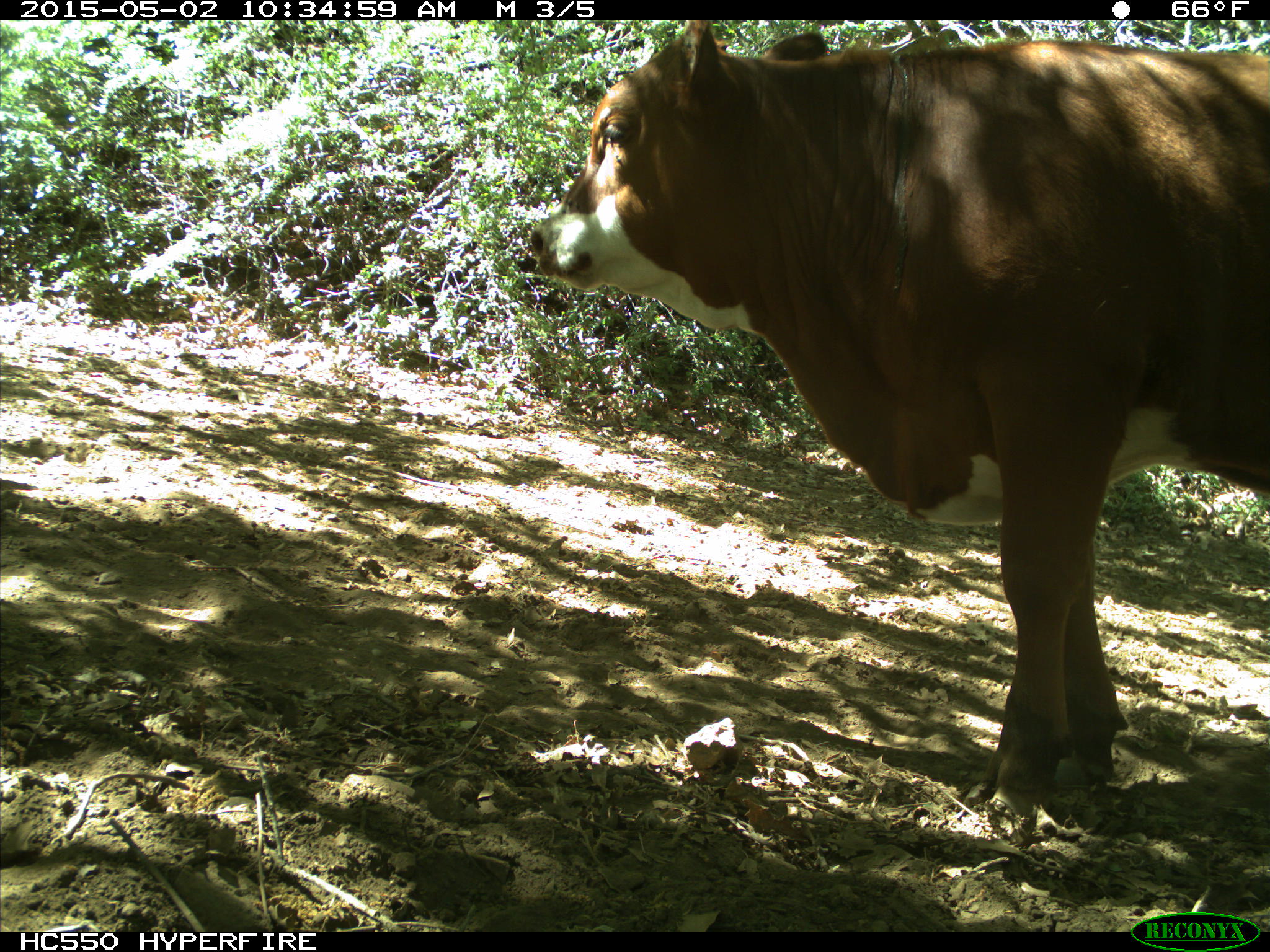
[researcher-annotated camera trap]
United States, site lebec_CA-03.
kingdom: Animalia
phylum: Chordata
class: Mammalia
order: Artiodactyla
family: Bovidae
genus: Bos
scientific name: Bos taurus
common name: domestic cow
Bos taurus (domestic cow).